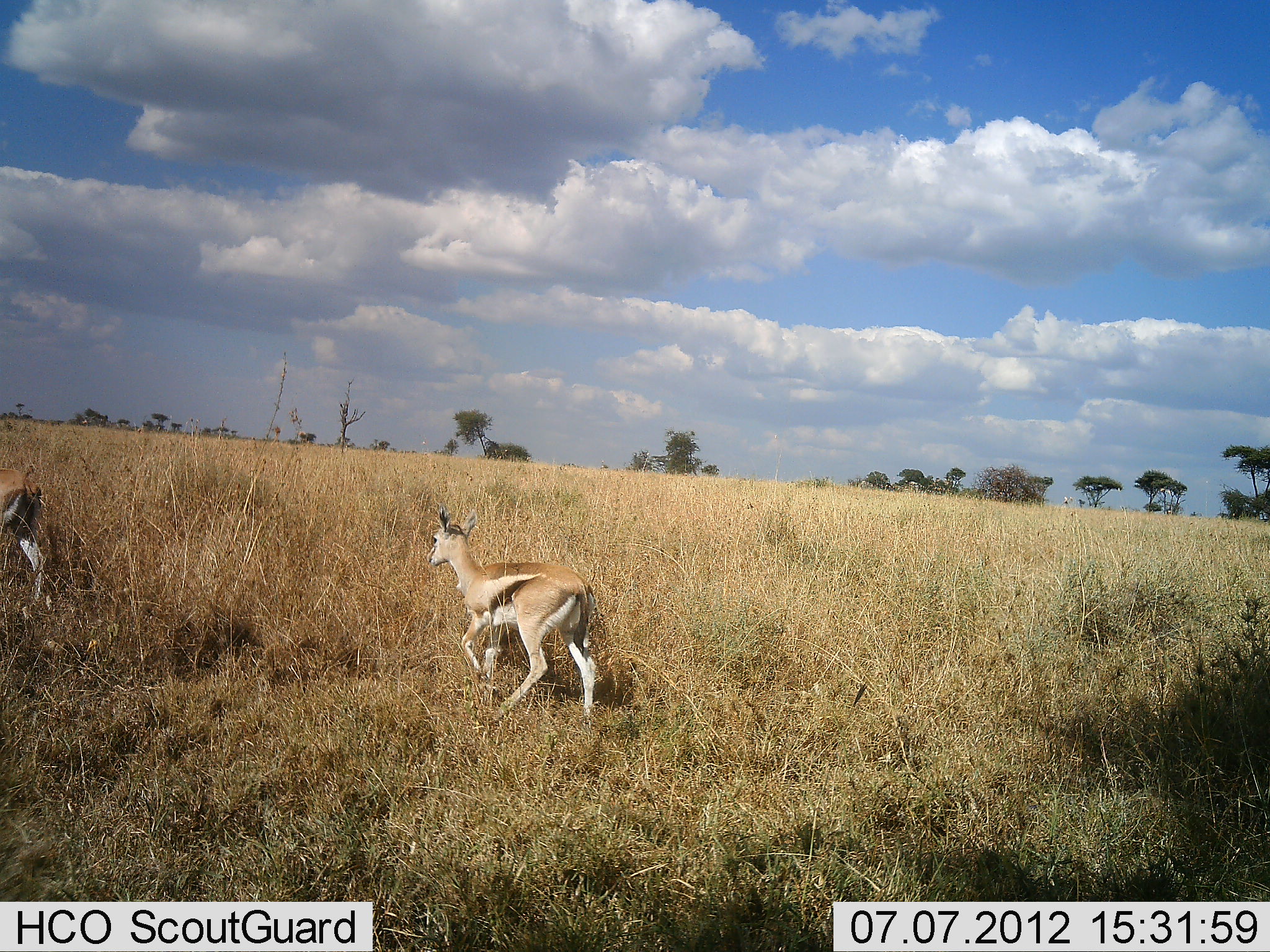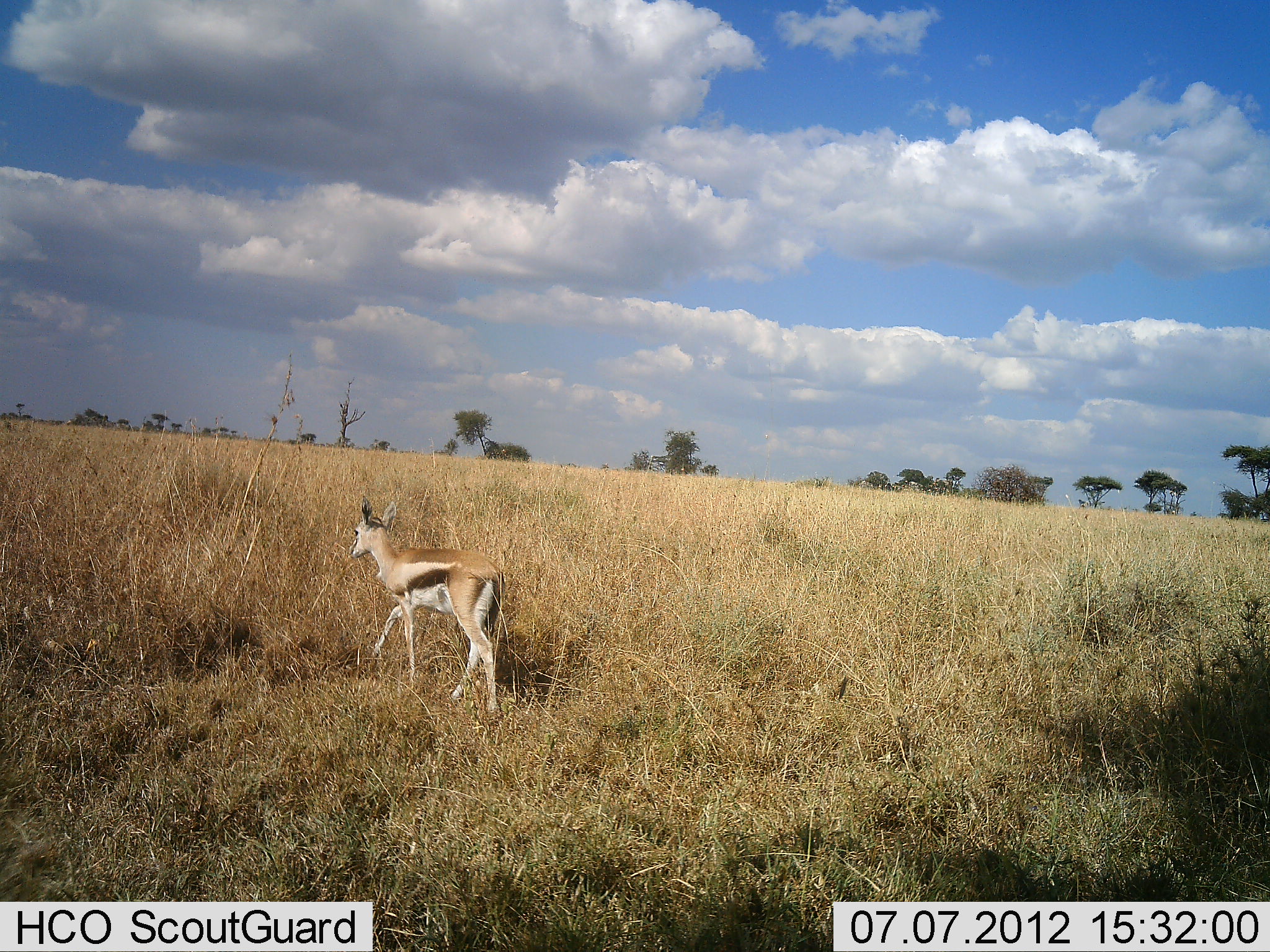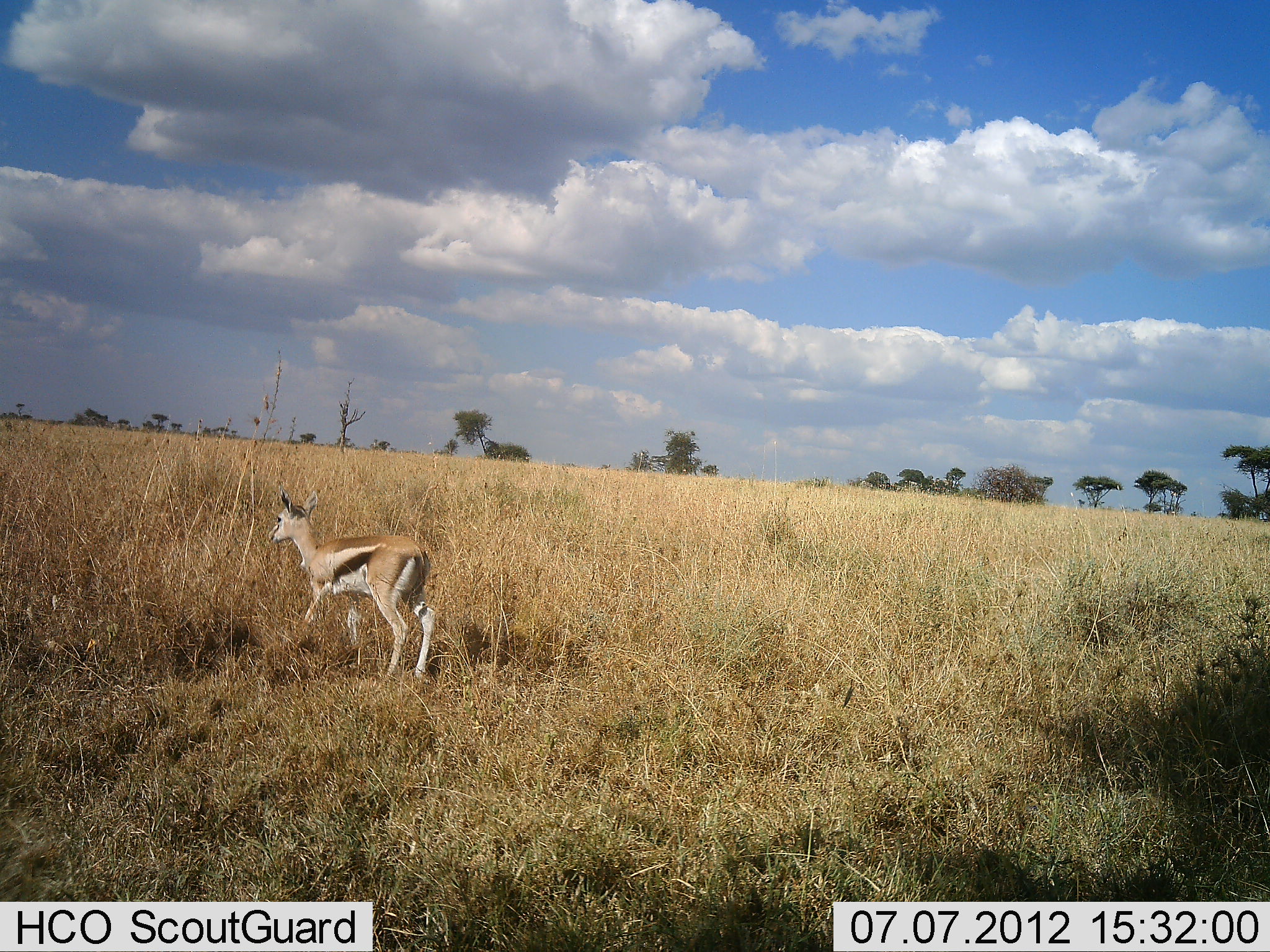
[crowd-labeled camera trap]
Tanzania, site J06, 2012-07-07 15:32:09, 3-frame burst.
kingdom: Animalia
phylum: Chordata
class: Mammalia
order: Artiodactyla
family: Bovidae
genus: Eudorcas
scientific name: Eudorcas thomsonii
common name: thomson's gazelle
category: gazellethomsons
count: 2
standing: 0%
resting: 0%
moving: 100%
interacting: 0%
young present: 50%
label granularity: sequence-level